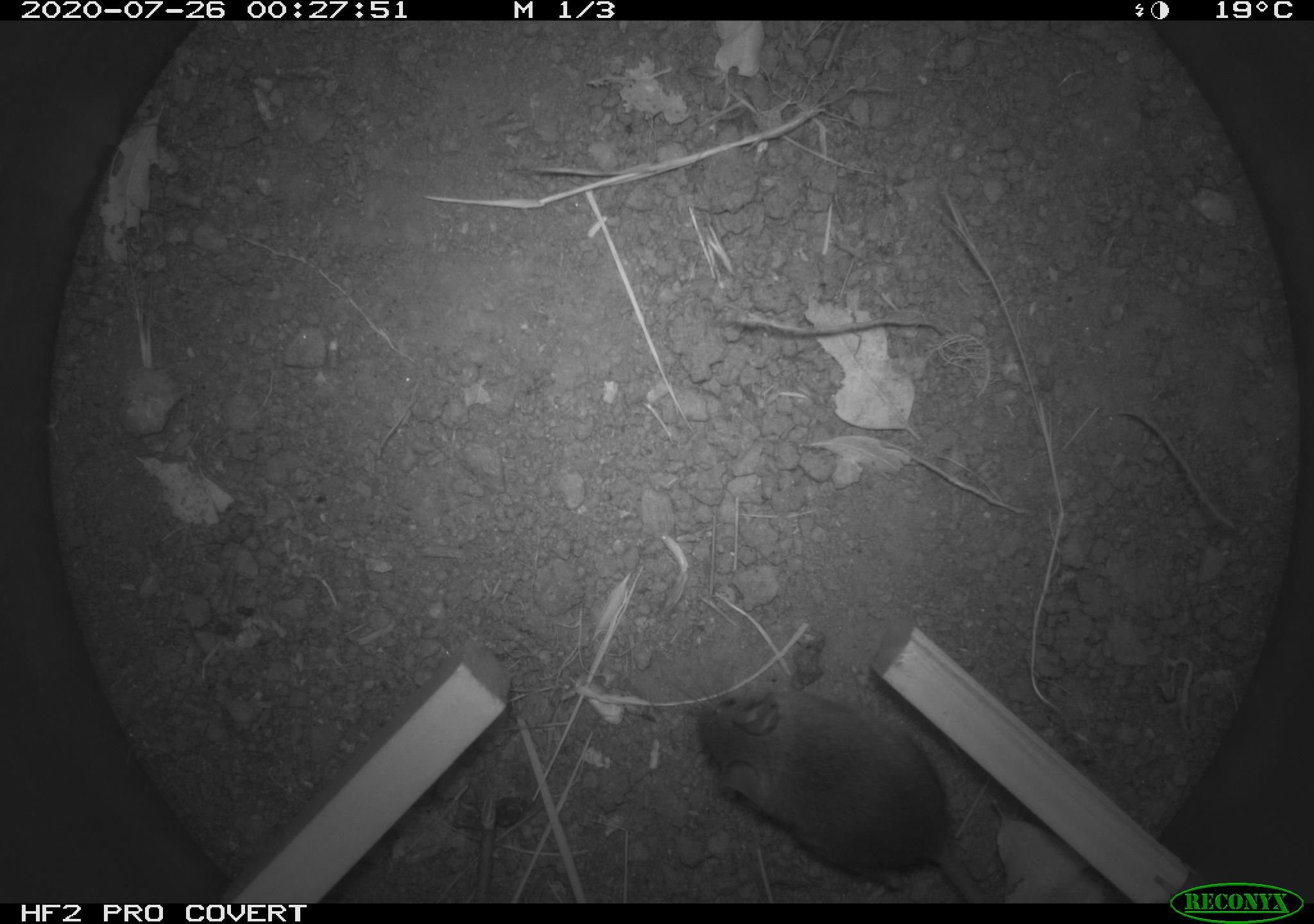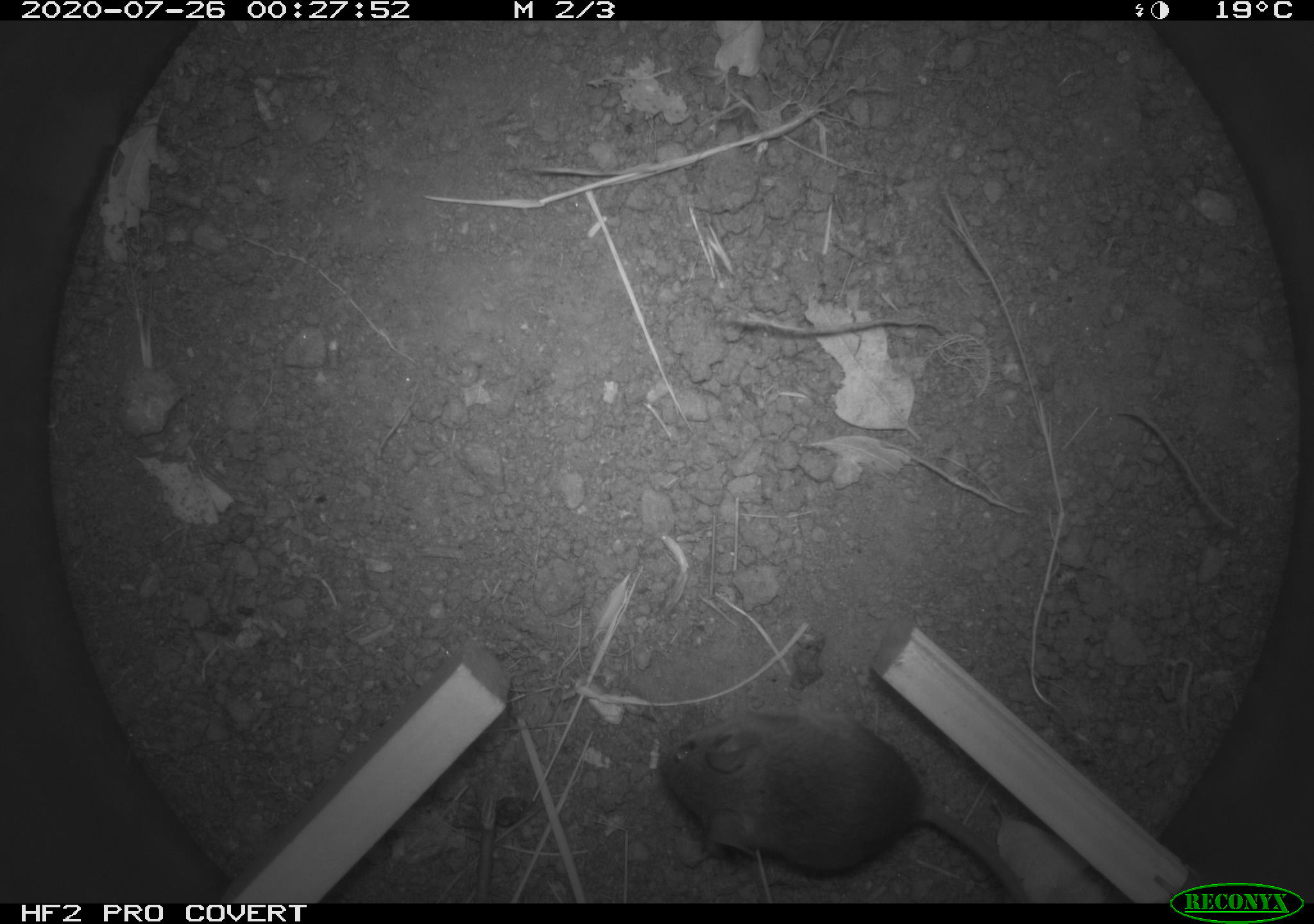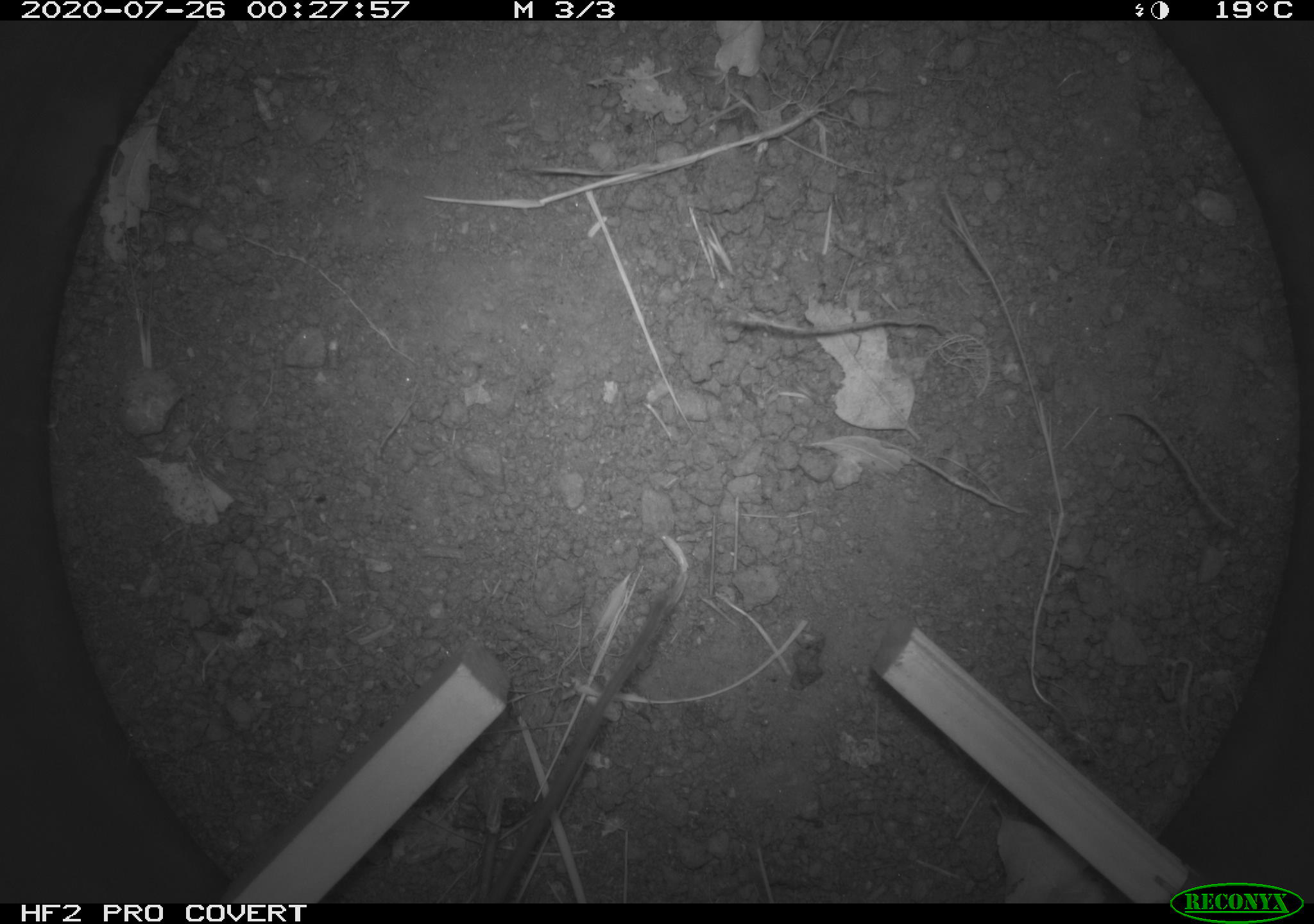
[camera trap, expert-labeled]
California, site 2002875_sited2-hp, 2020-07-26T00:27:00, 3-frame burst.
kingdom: Animalia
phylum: Chordata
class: Mammalia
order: Rodentia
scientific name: Rodentia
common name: rodent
Rodent (Rodentia).